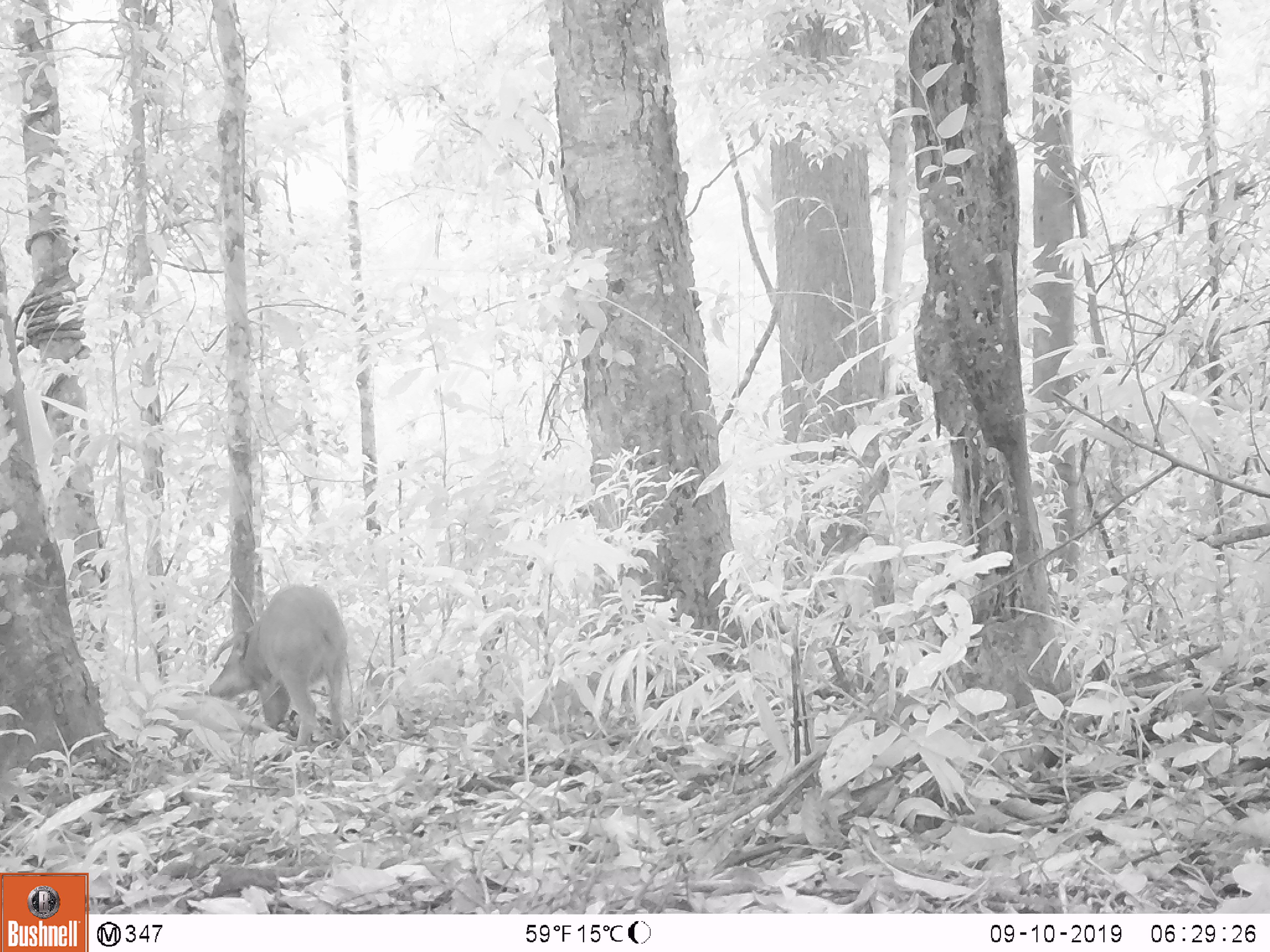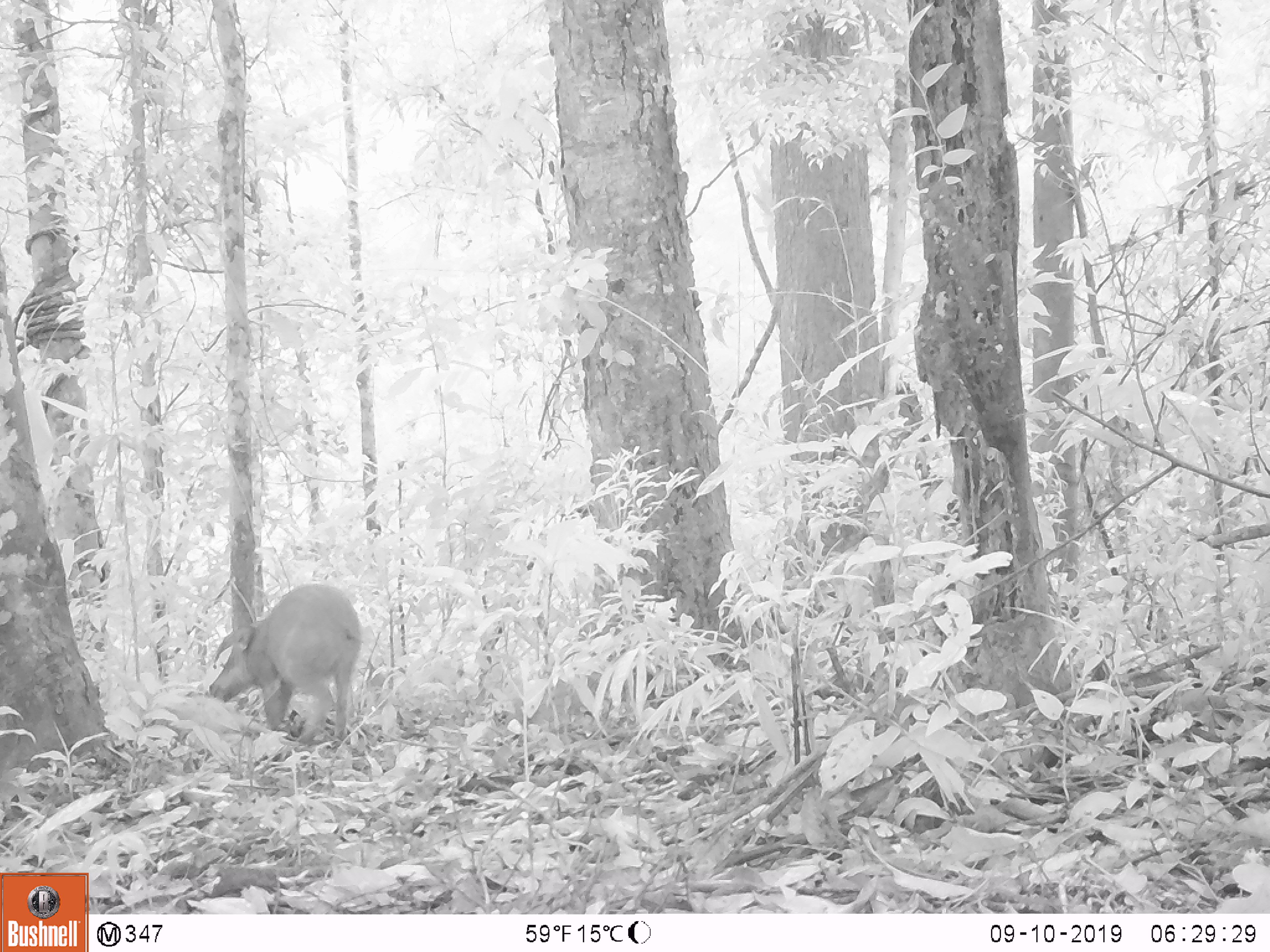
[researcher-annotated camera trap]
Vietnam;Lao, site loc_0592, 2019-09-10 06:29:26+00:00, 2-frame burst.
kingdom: Animalia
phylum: Chordata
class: Mammalia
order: Artiodactyla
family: Suidae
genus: Sus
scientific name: Sus scrofa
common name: eurasian wild pig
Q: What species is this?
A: Eurasian wild pig (Sus scrofa).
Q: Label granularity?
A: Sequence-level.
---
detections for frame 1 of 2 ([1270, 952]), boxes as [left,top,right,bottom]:
eurasian wild pig: [208,582,349,748]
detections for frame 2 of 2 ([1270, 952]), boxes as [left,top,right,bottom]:
eurasian wild pig: [207,581,364,746]